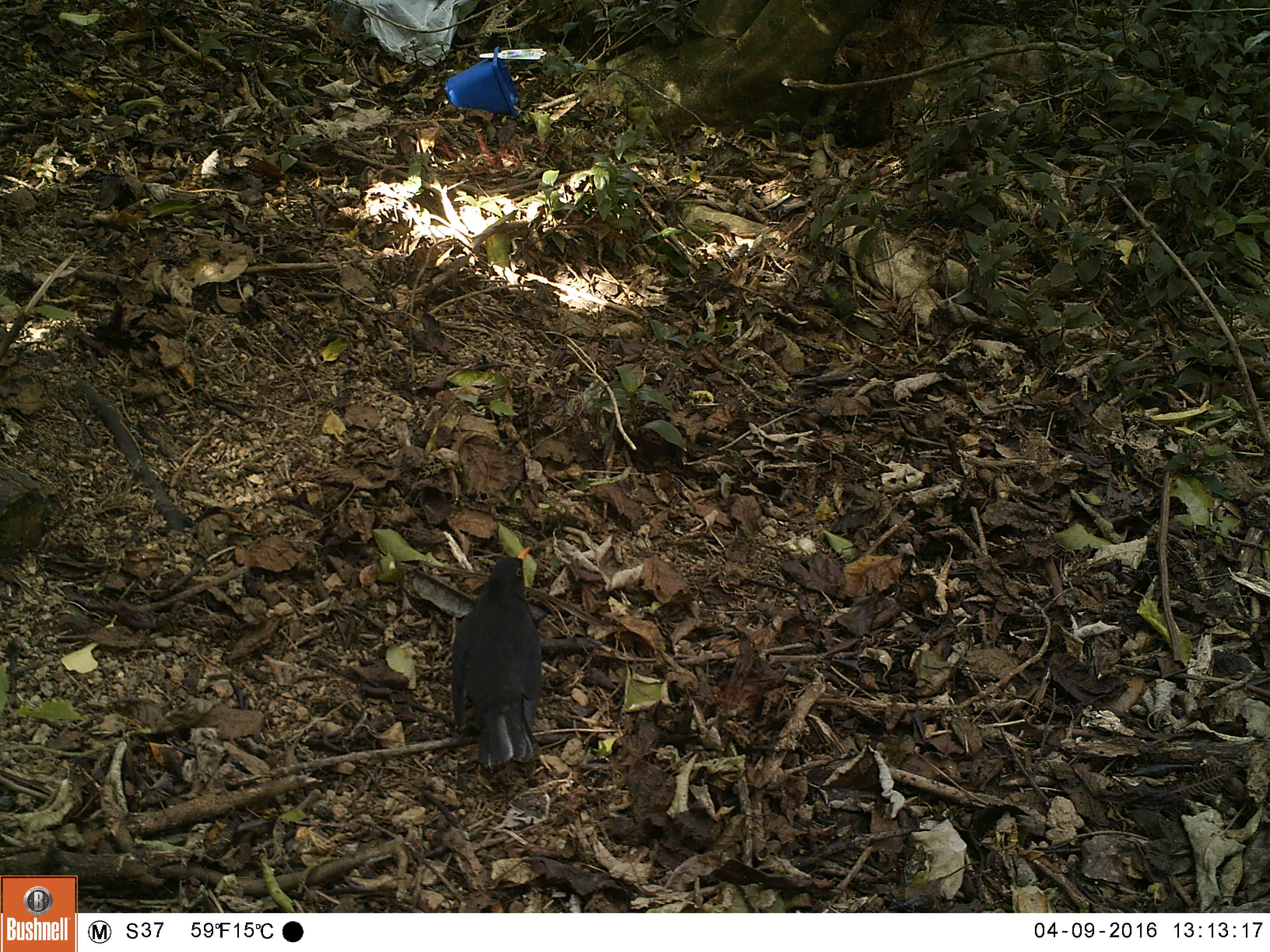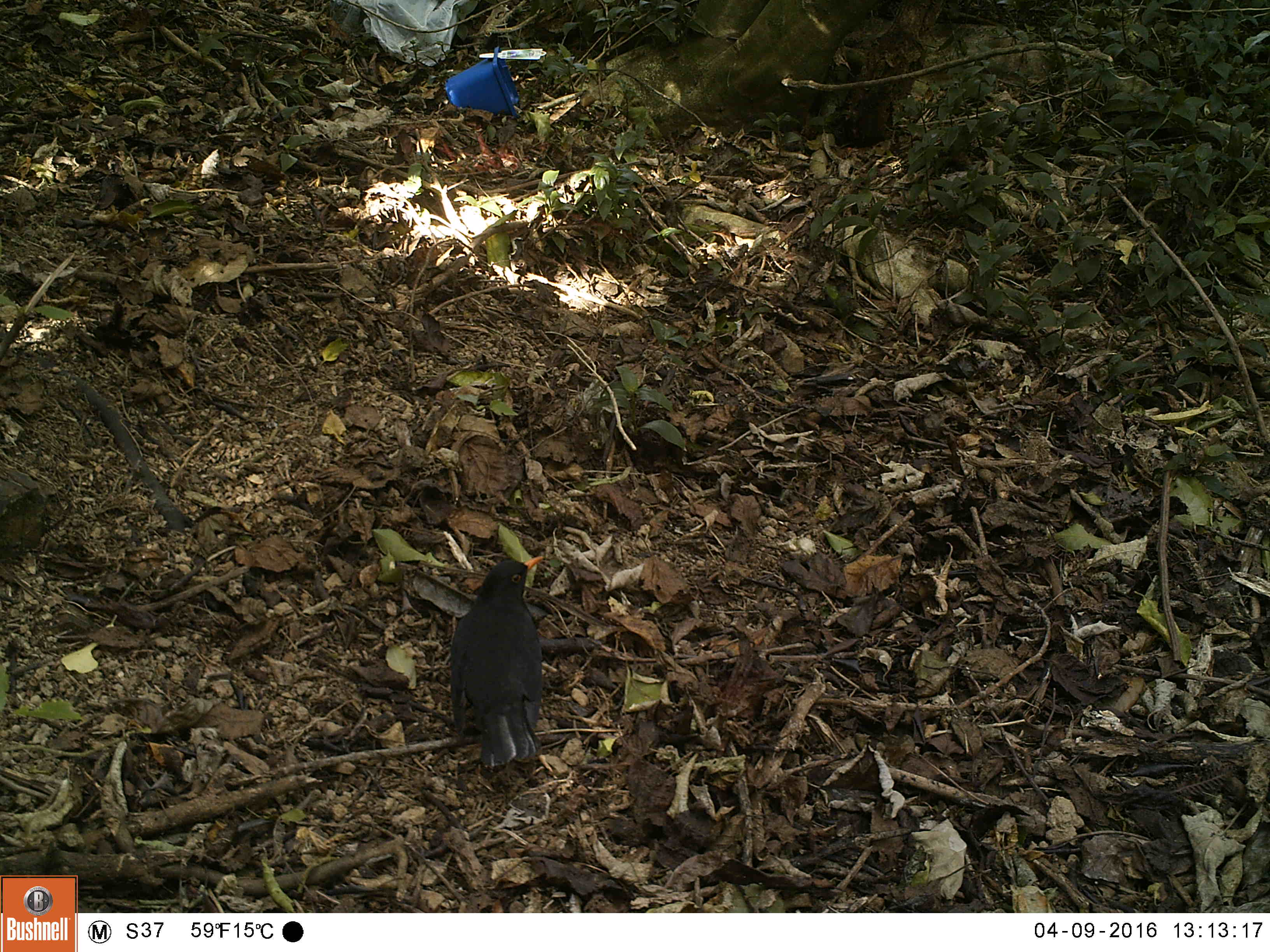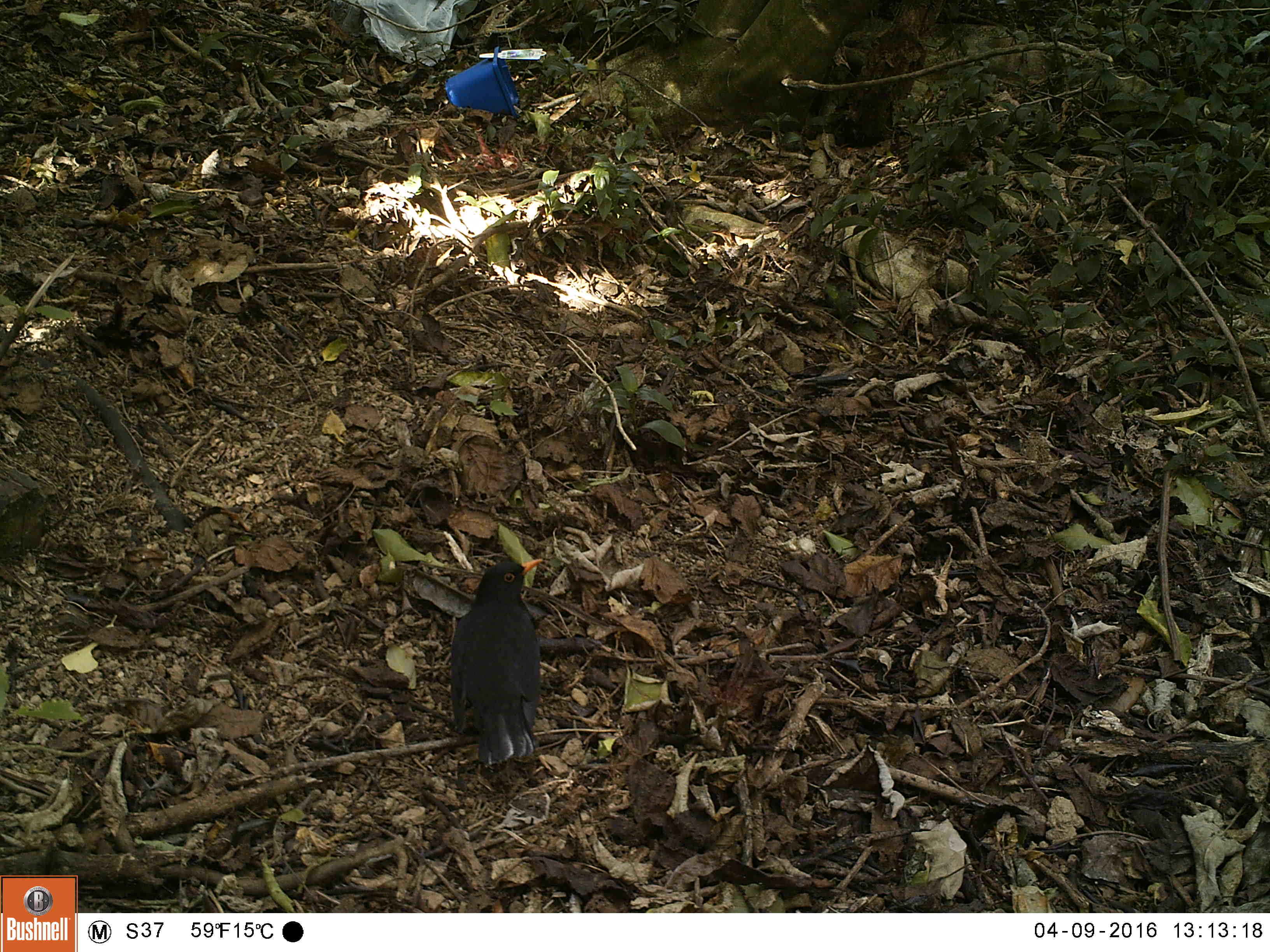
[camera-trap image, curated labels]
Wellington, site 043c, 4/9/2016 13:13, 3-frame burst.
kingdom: Animalia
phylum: Chordata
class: Aves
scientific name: Aves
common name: bird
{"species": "bird (Aves)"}